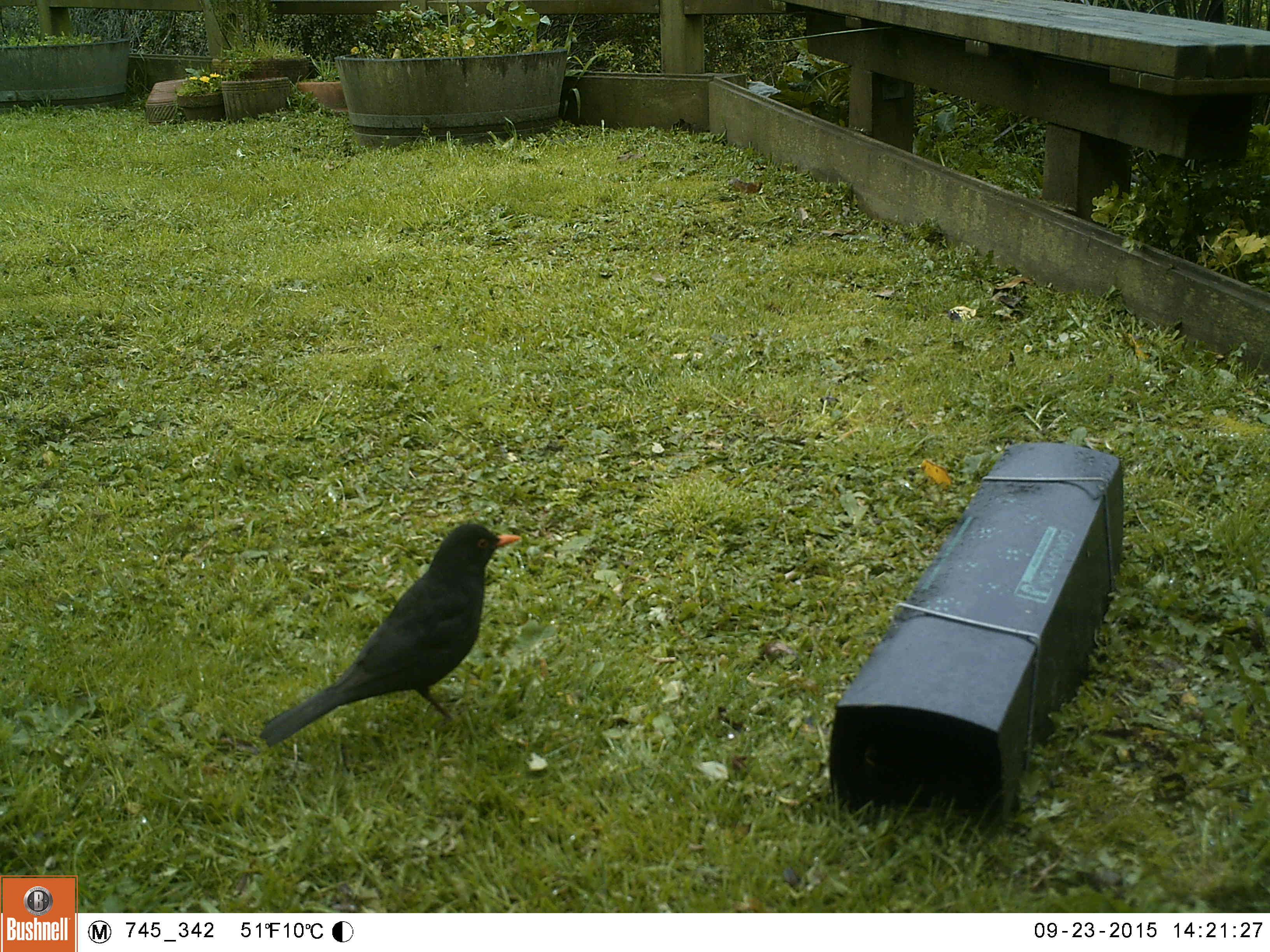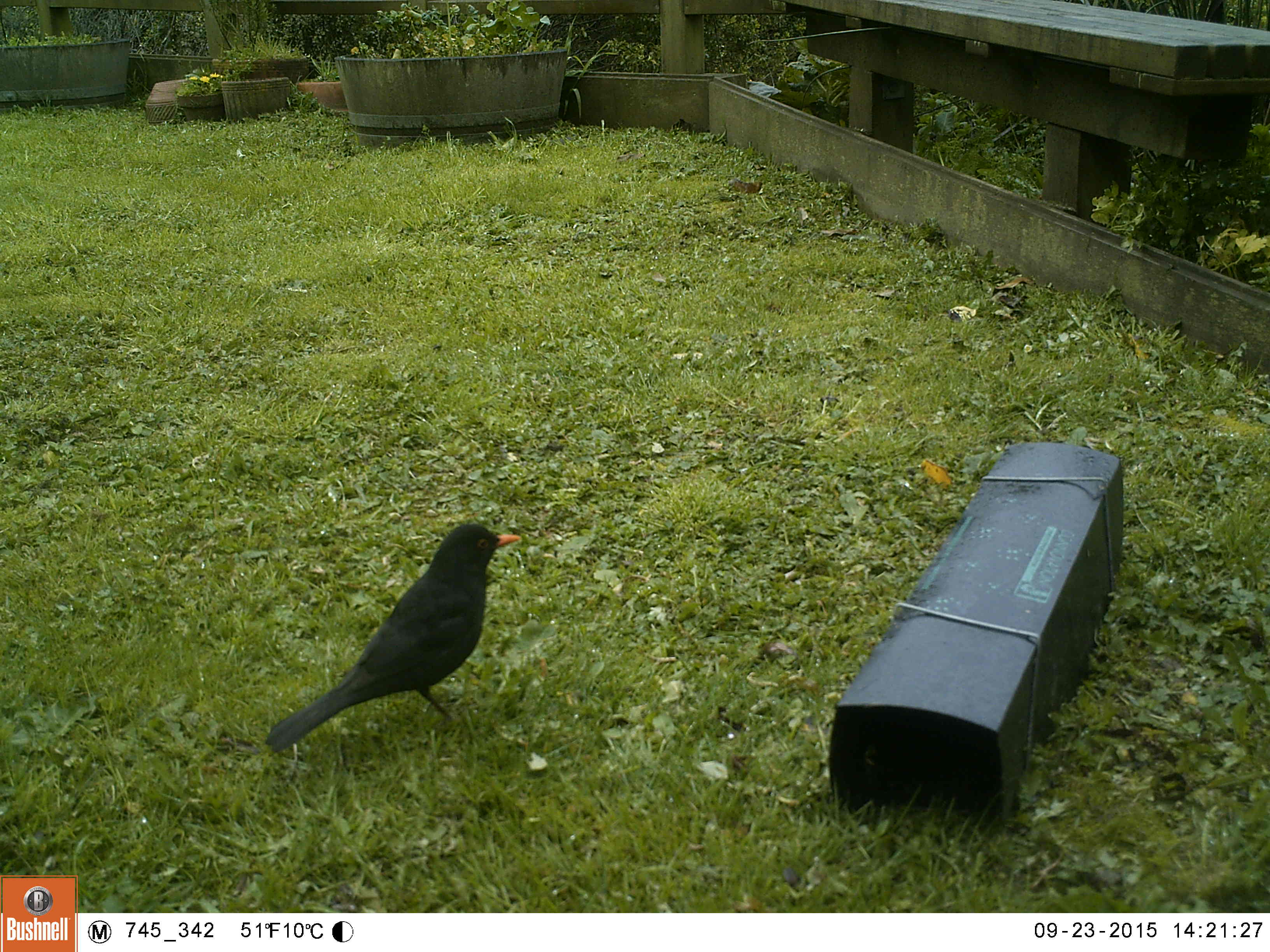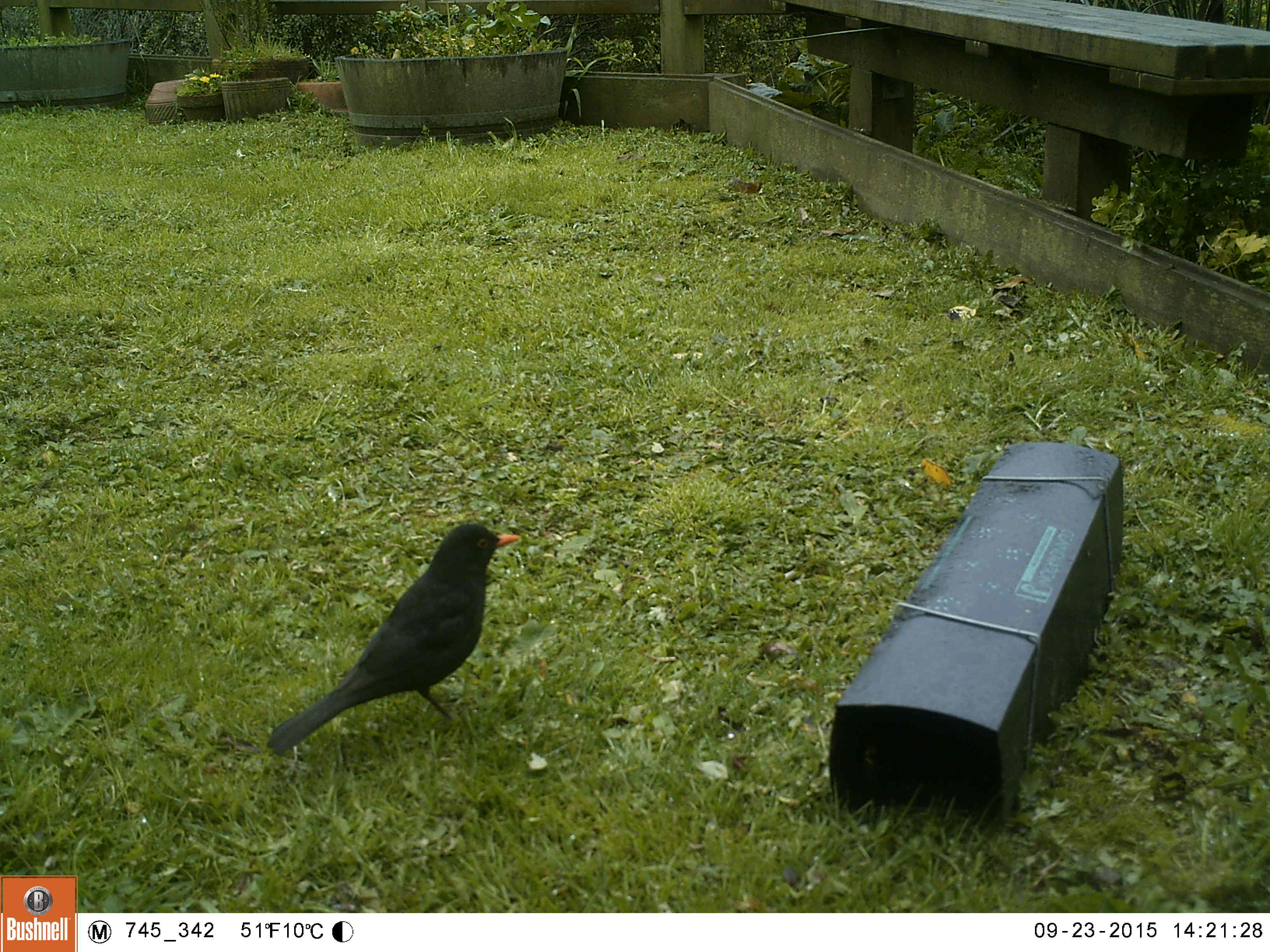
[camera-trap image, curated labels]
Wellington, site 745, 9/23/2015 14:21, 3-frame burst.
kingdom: Animalia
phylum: Chordata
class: Aves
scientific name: Aves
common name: bird